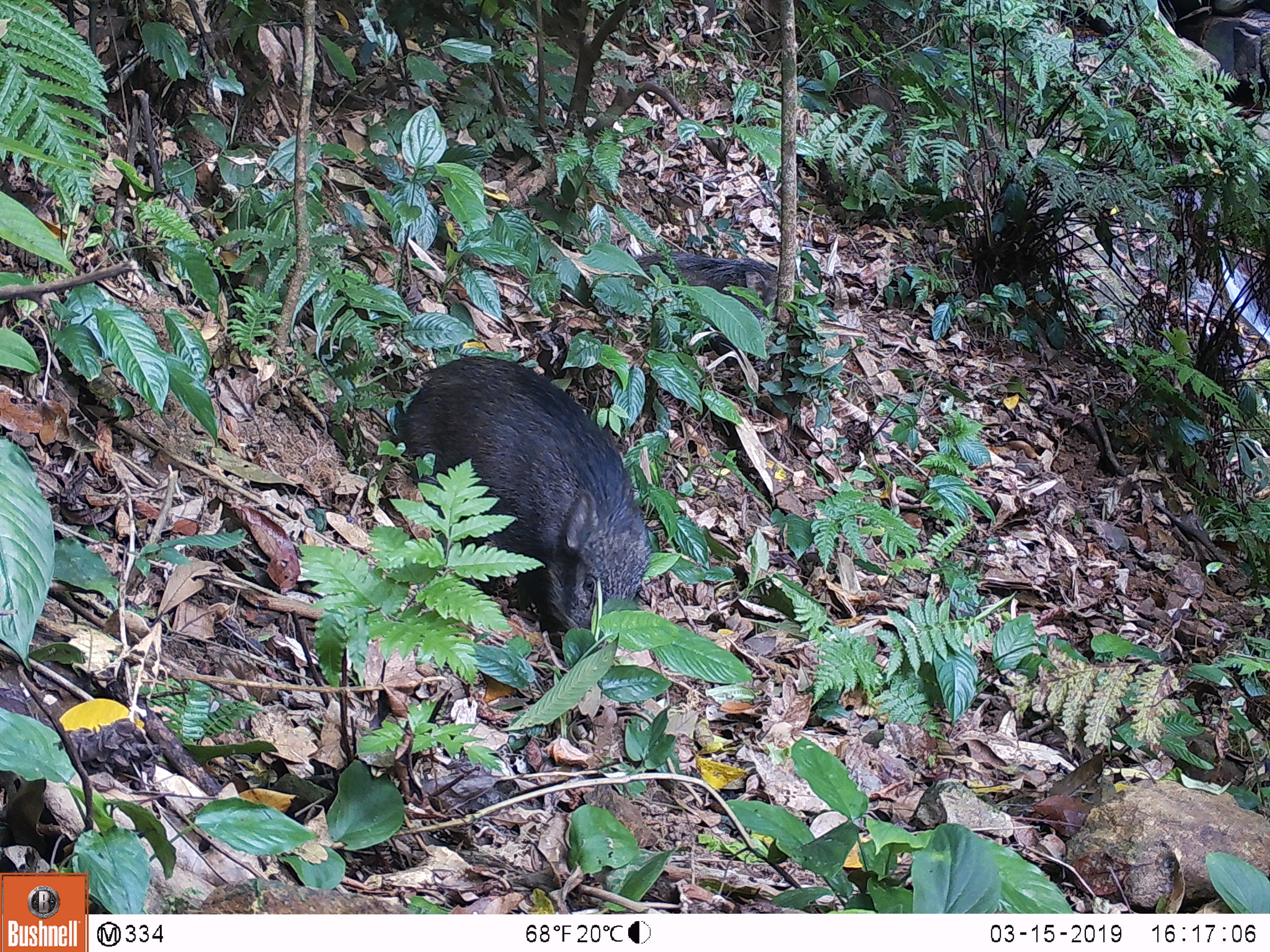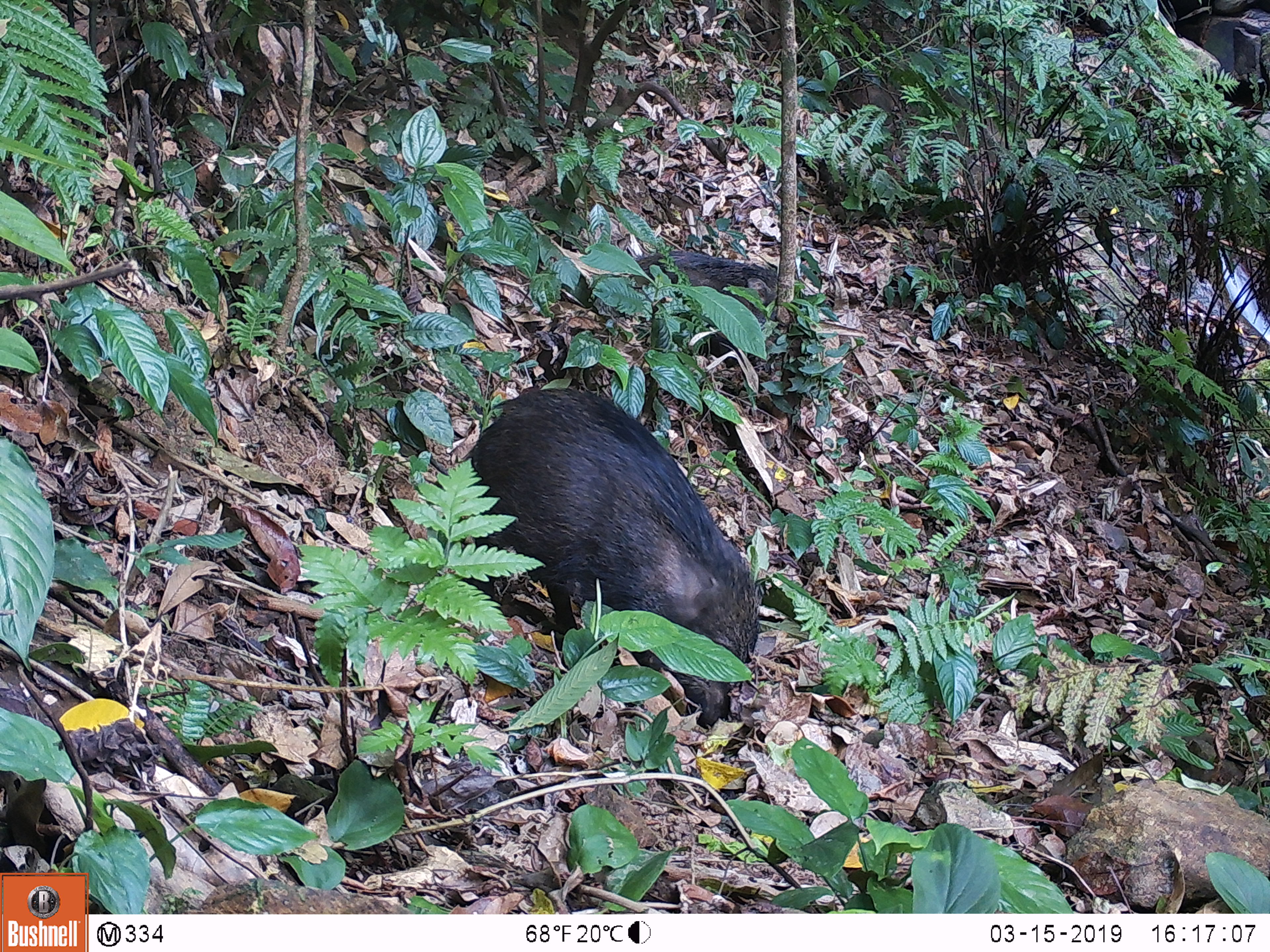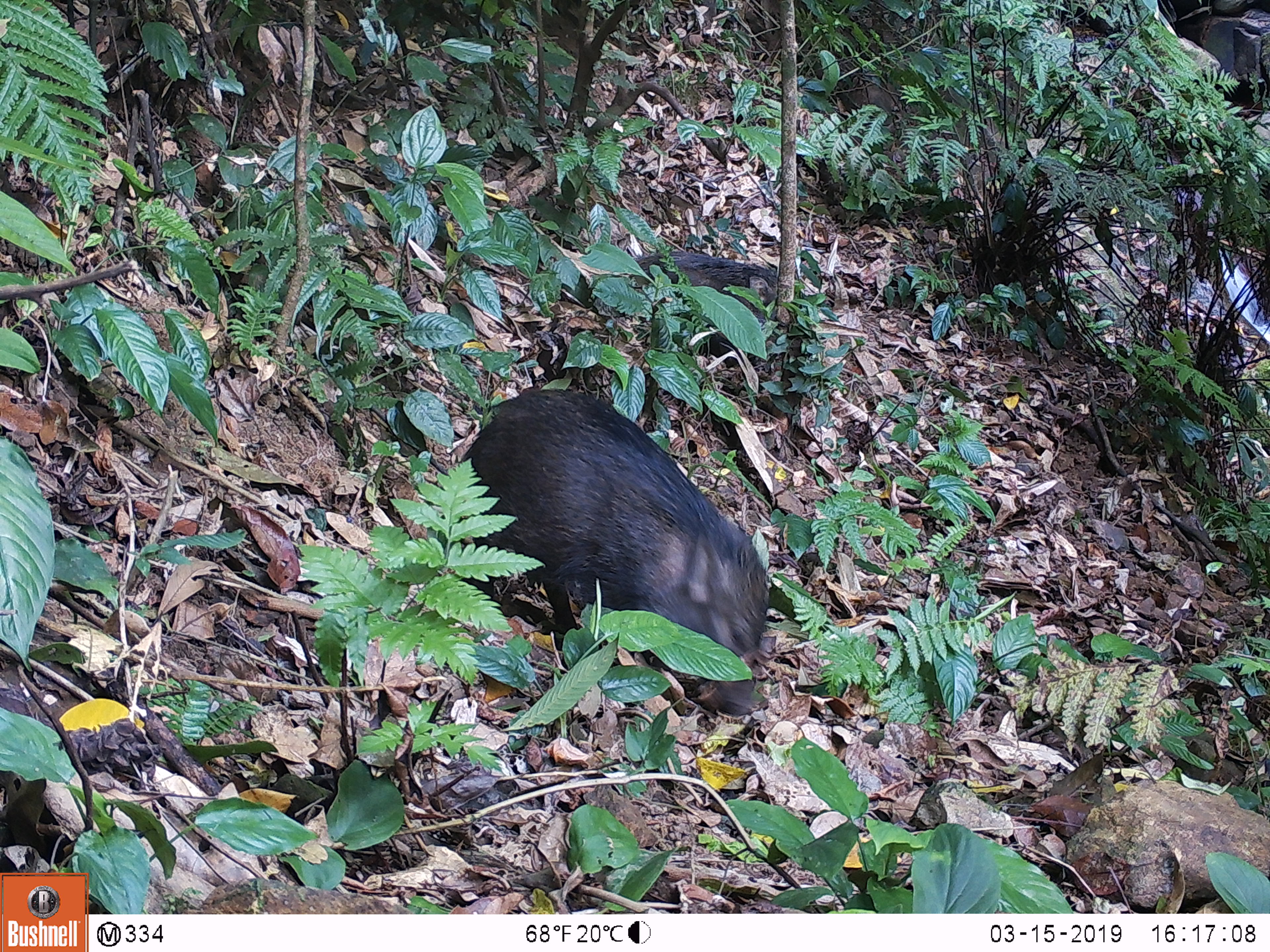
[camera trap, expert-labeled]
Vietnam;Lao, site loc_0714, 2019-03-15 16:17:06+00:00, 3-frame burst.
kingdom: Animalia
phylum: Chordata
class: Mammalia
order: Artiodactyla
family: Suidae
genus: Sus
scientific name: Sus scrofa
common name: eurasian wild pig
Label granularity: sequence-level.